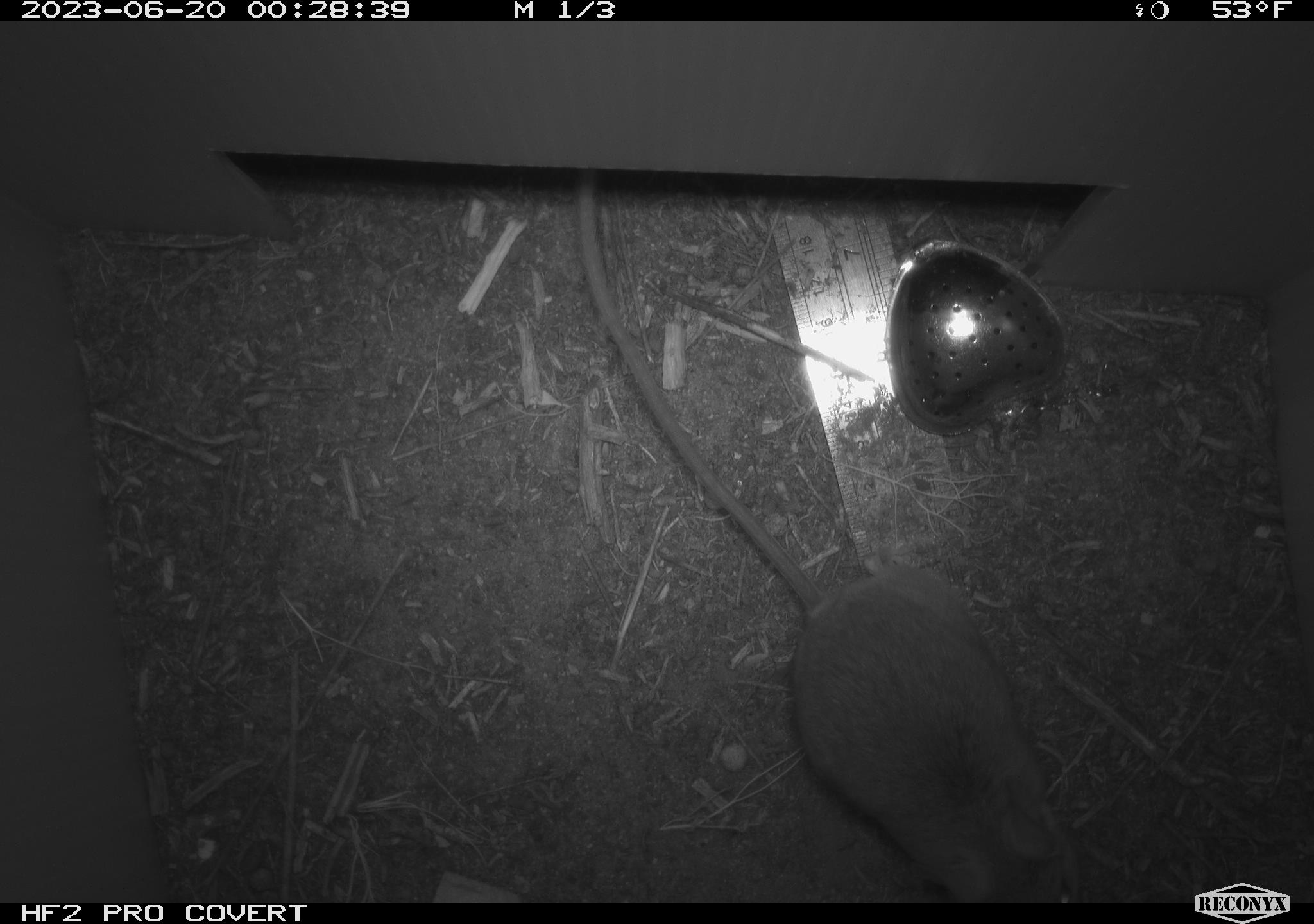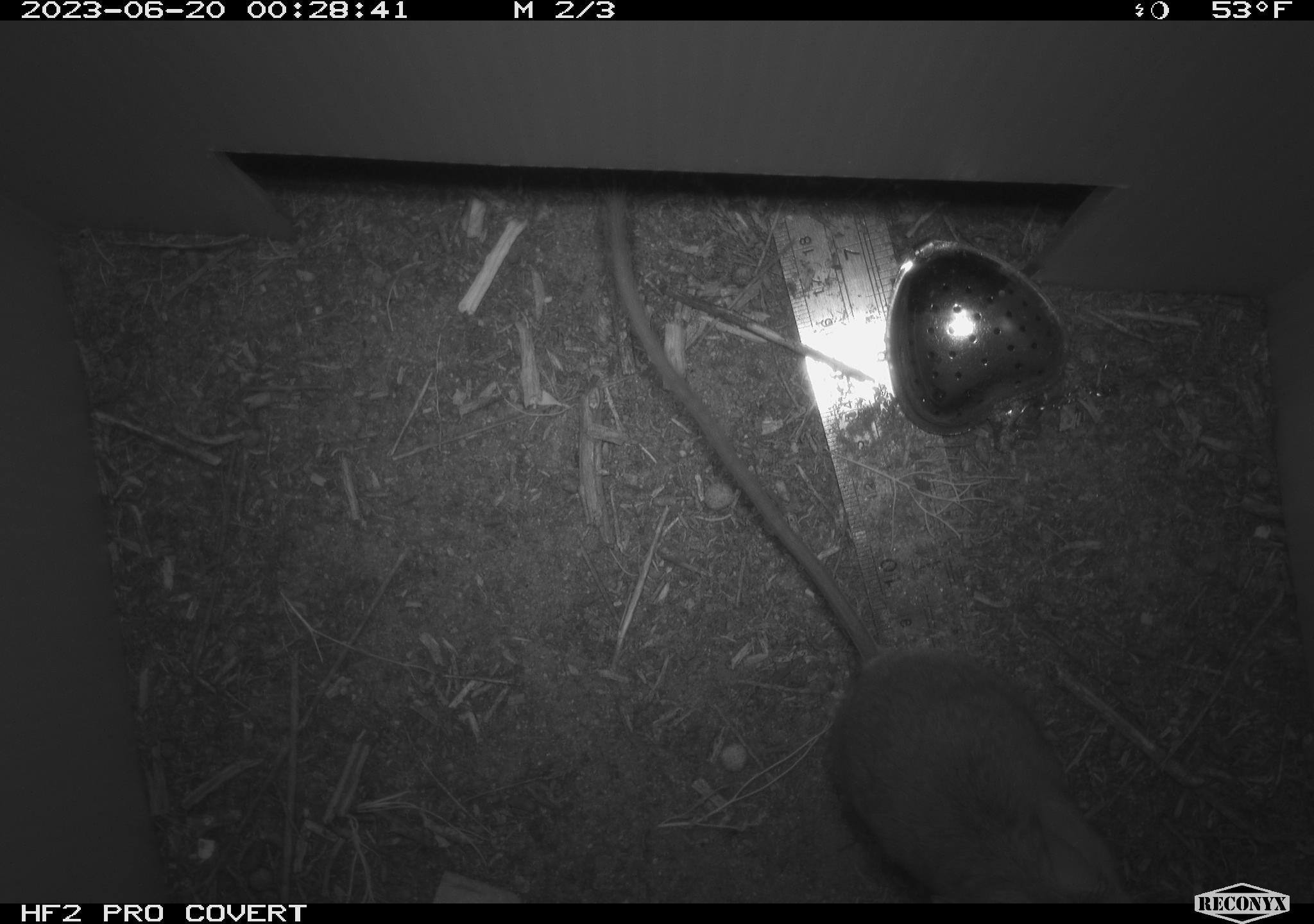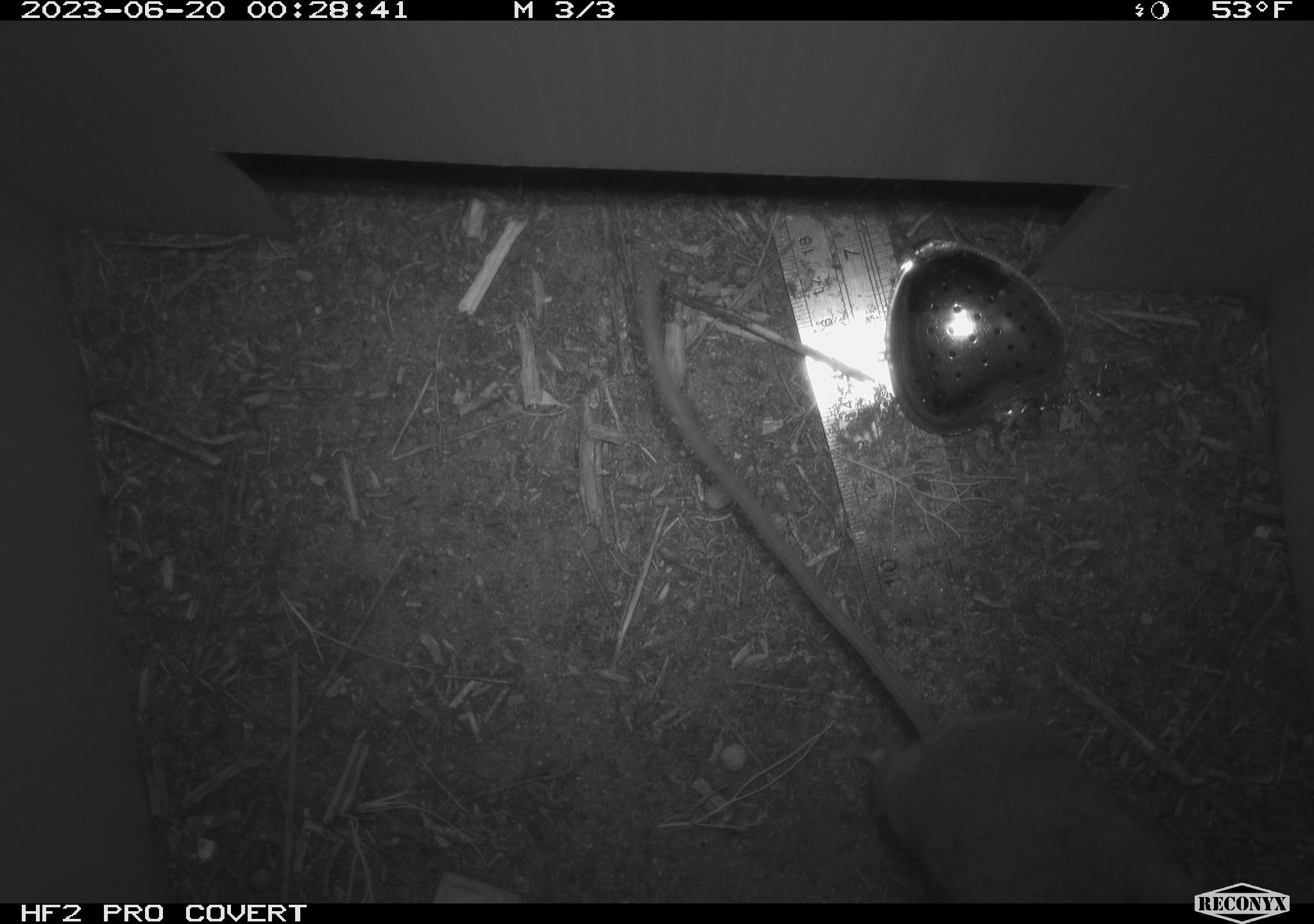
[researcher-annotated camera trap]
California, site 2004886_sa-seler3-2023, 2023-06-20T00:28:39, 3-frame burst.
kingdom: Animalia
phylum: Chordata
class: Mammalia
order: Rodentia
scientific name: Rodentia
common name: mouse species